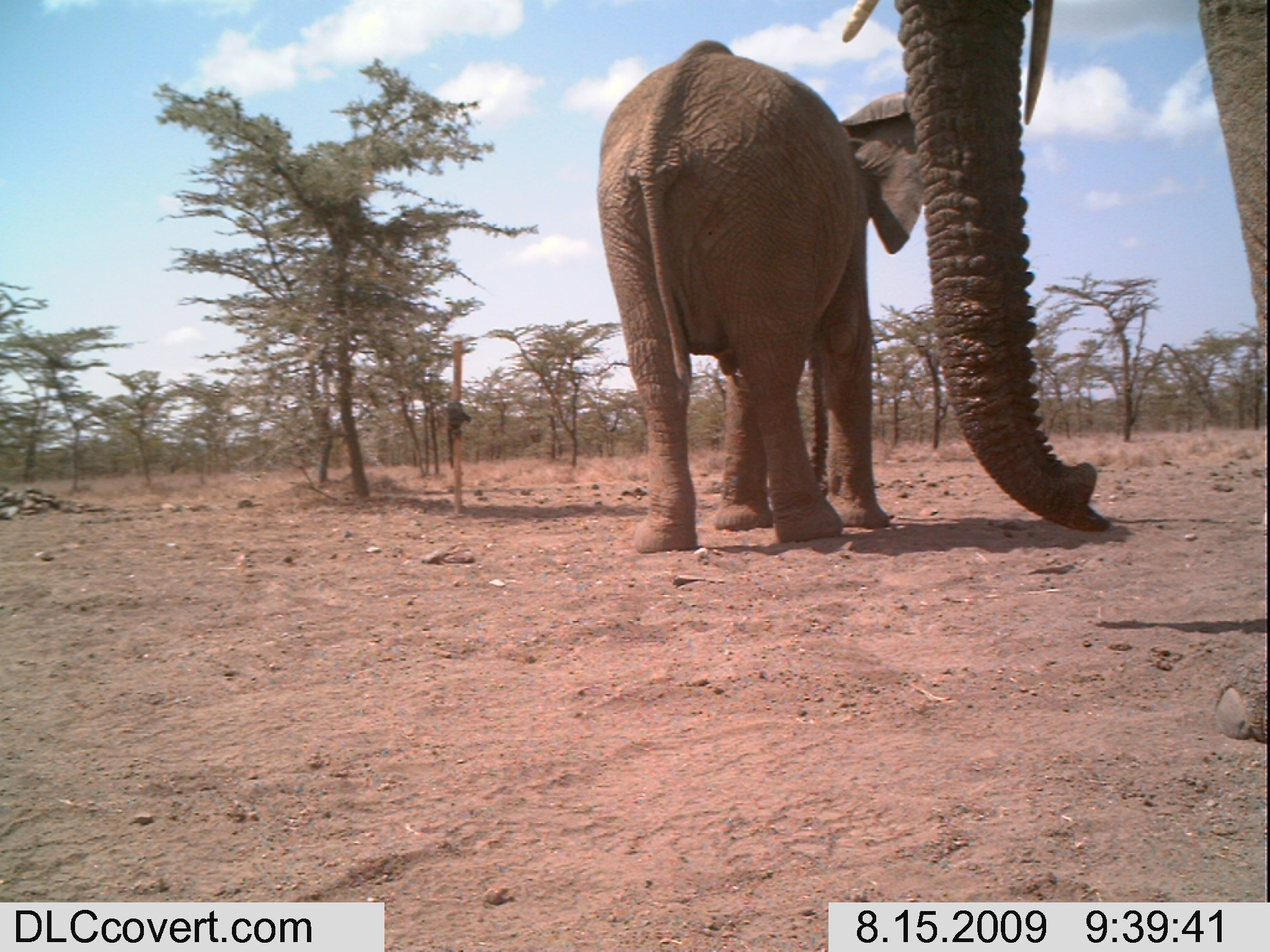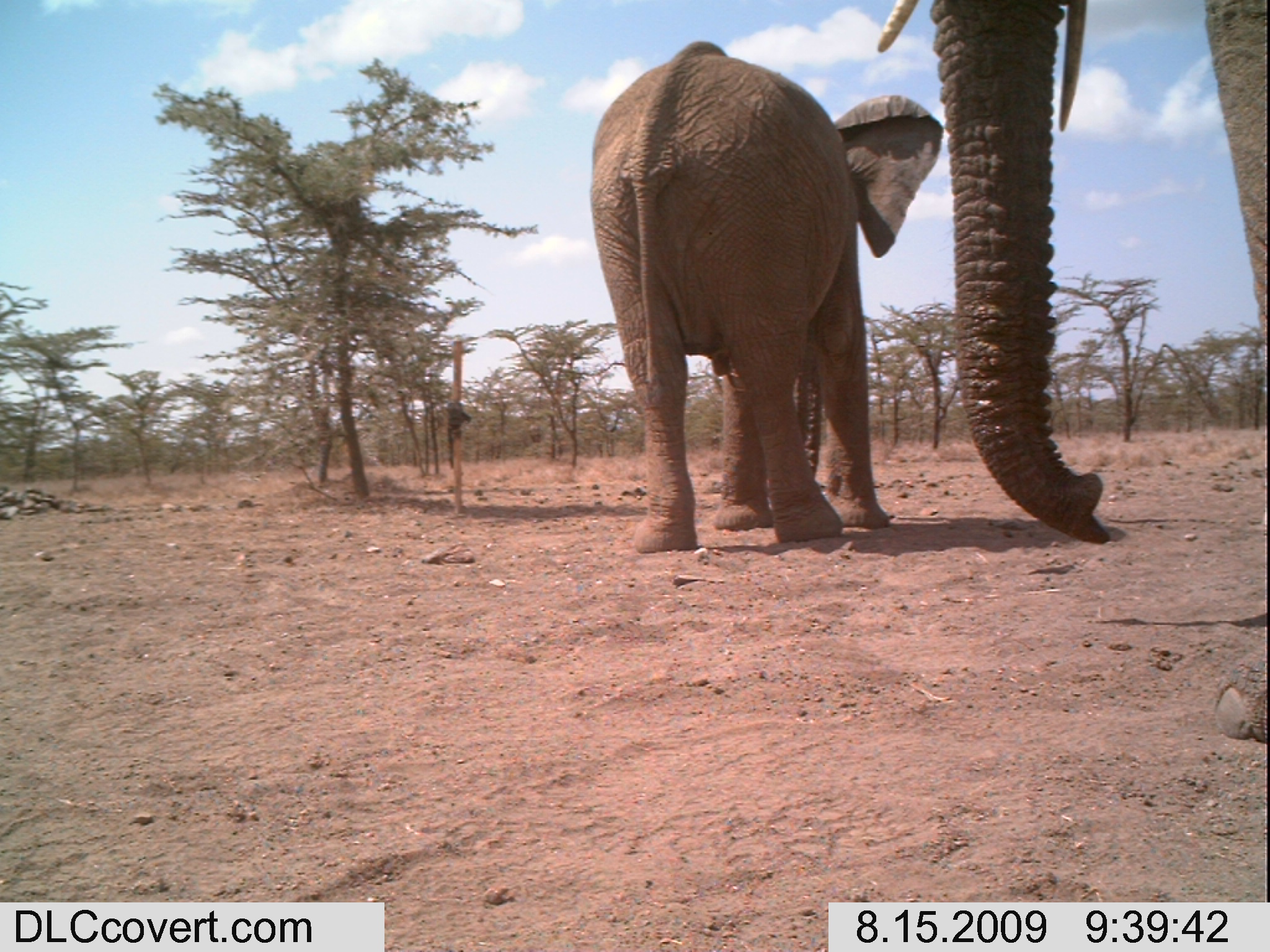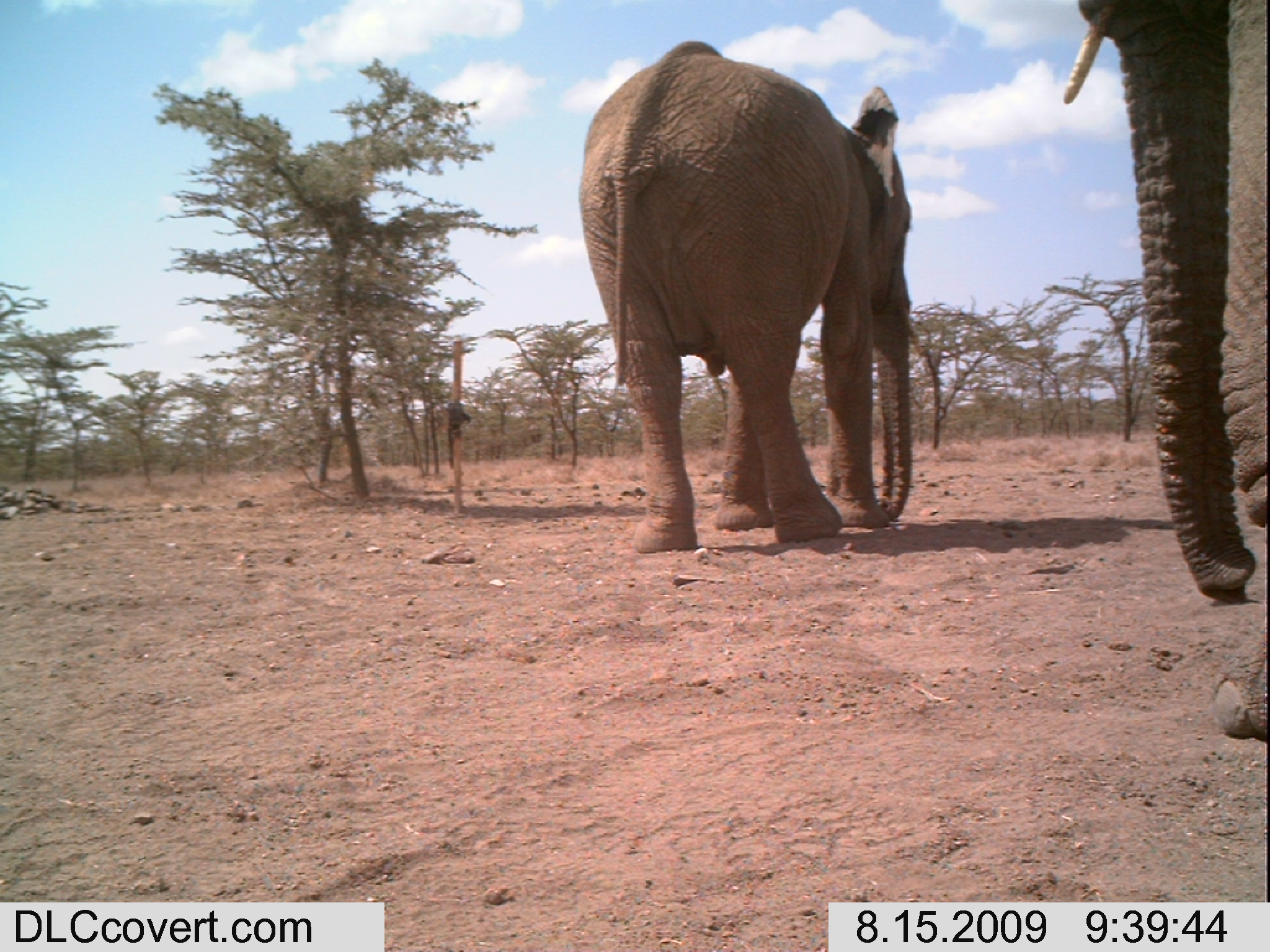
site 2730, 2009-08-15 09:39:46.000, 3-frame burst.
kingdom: Animalia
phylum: Chordata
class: Mammalia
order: Proboscidea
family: Elephantidae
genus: Loxodonta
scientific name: Loxodonta africana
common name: african bush elephant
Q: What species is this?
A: Loxodonta africana (african bush elephant).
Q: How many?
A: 2.